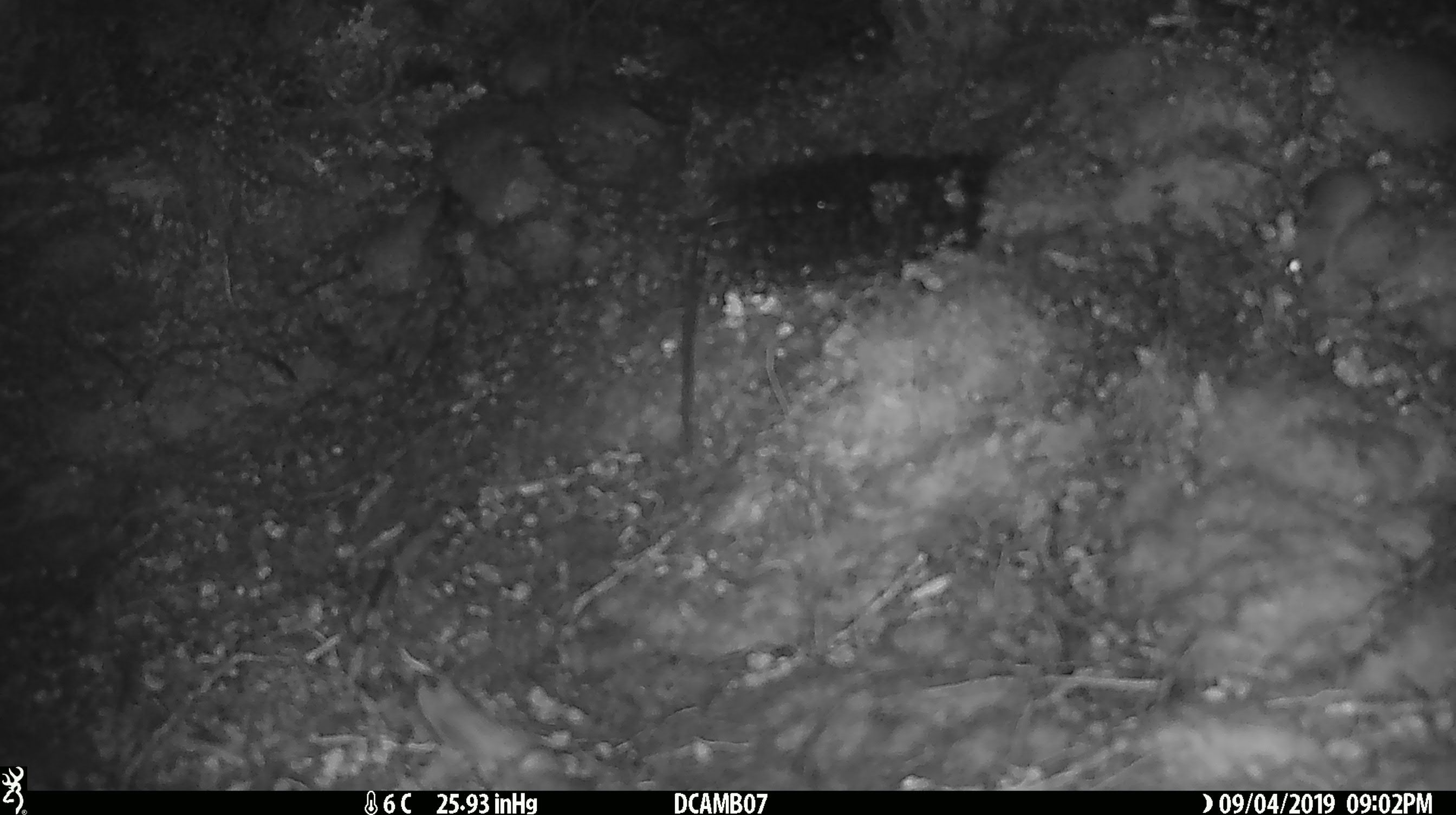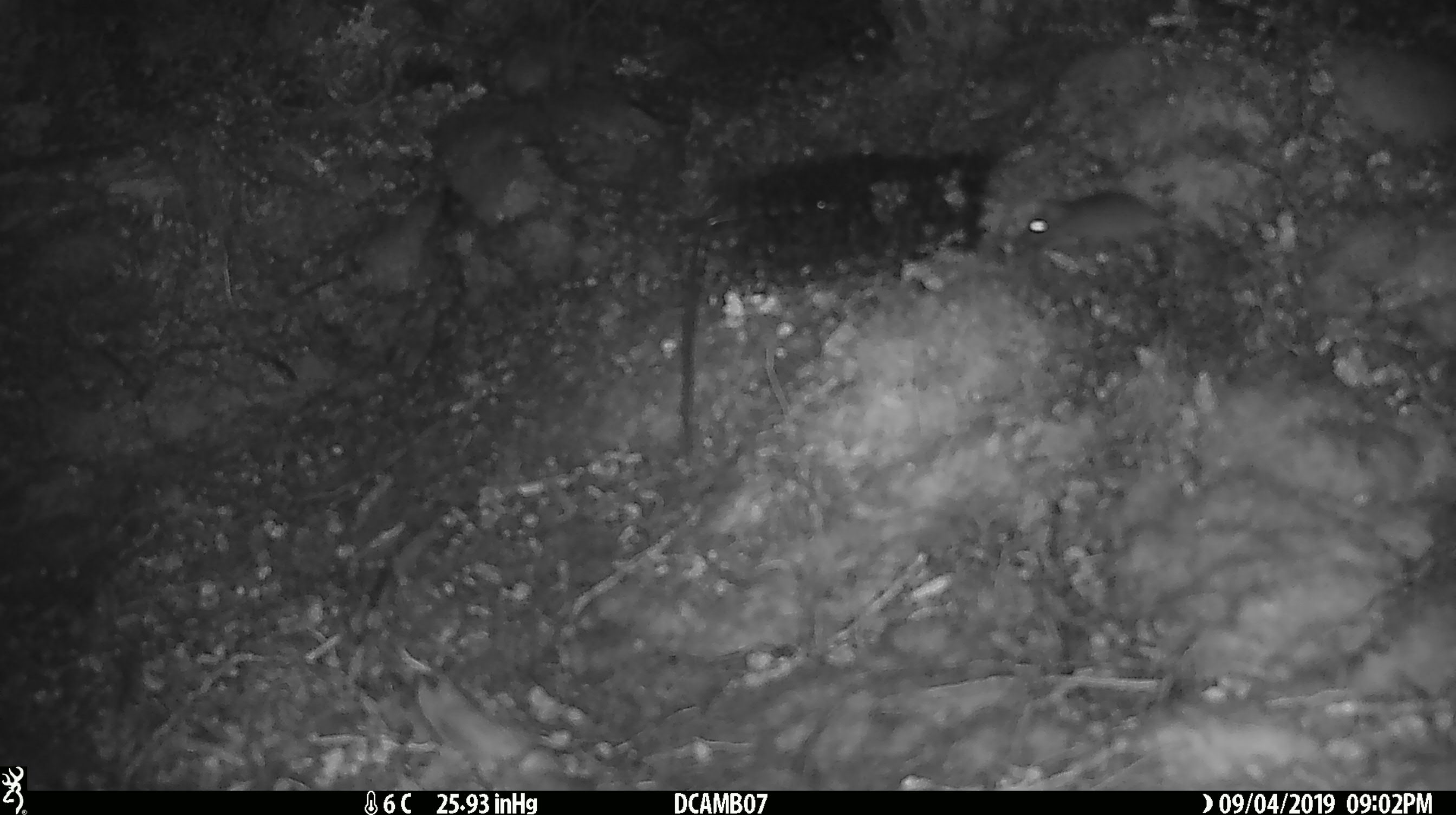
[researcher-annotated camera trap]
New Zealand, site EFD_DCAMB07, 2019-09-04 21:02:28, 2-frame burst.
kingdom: Animalia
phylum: Chordata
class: Mammalia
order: Rodentia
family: Muridae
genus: Mus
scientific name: Mus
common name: mouse